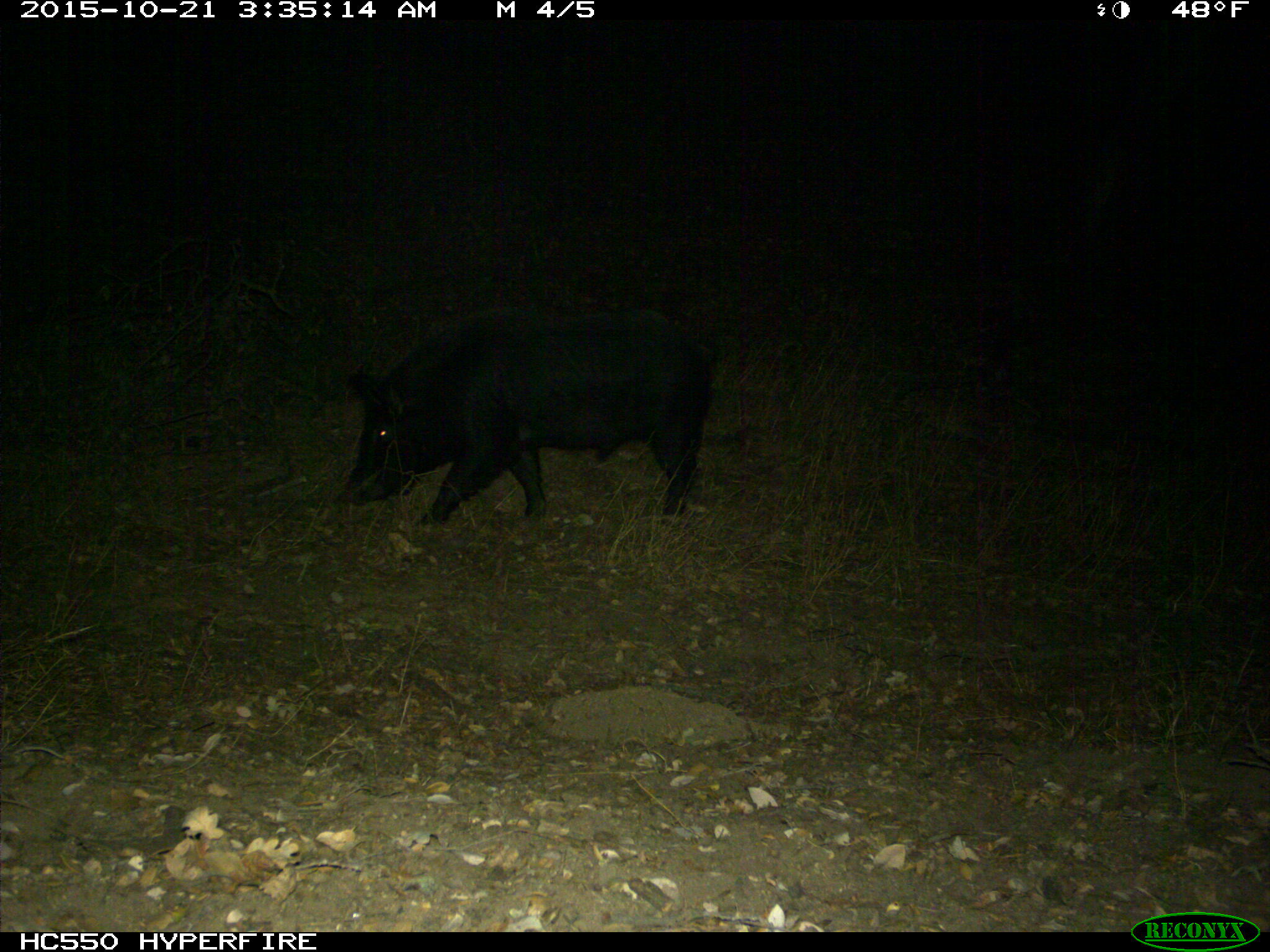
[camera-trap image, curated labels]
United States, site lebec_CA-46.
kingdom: Animalia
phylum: Chordata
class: Mammalia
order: Artiodactyla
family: Suidae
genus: Sus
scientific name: Sus scrofa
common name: wild boar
Sus scrofa (wild boar).